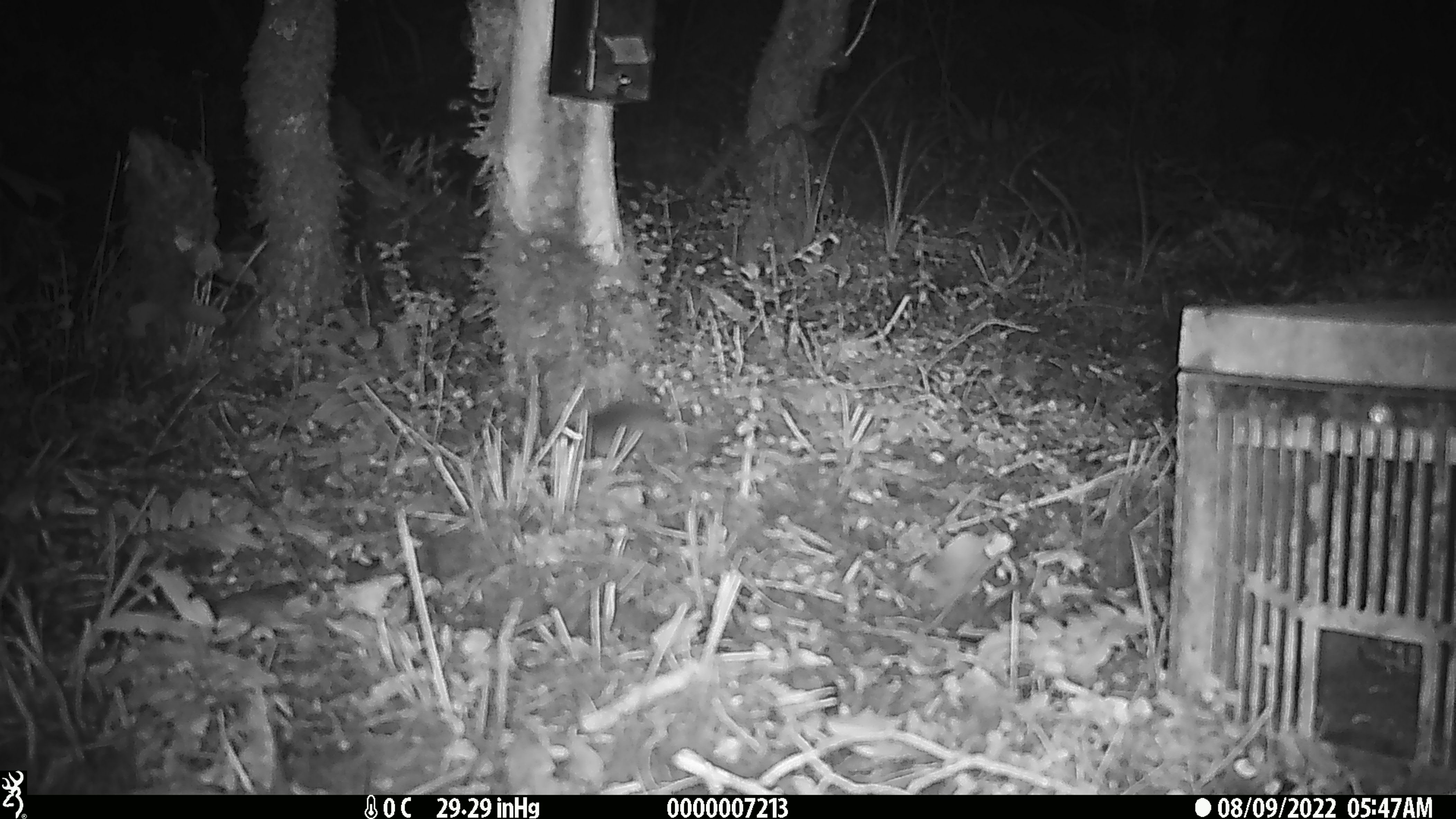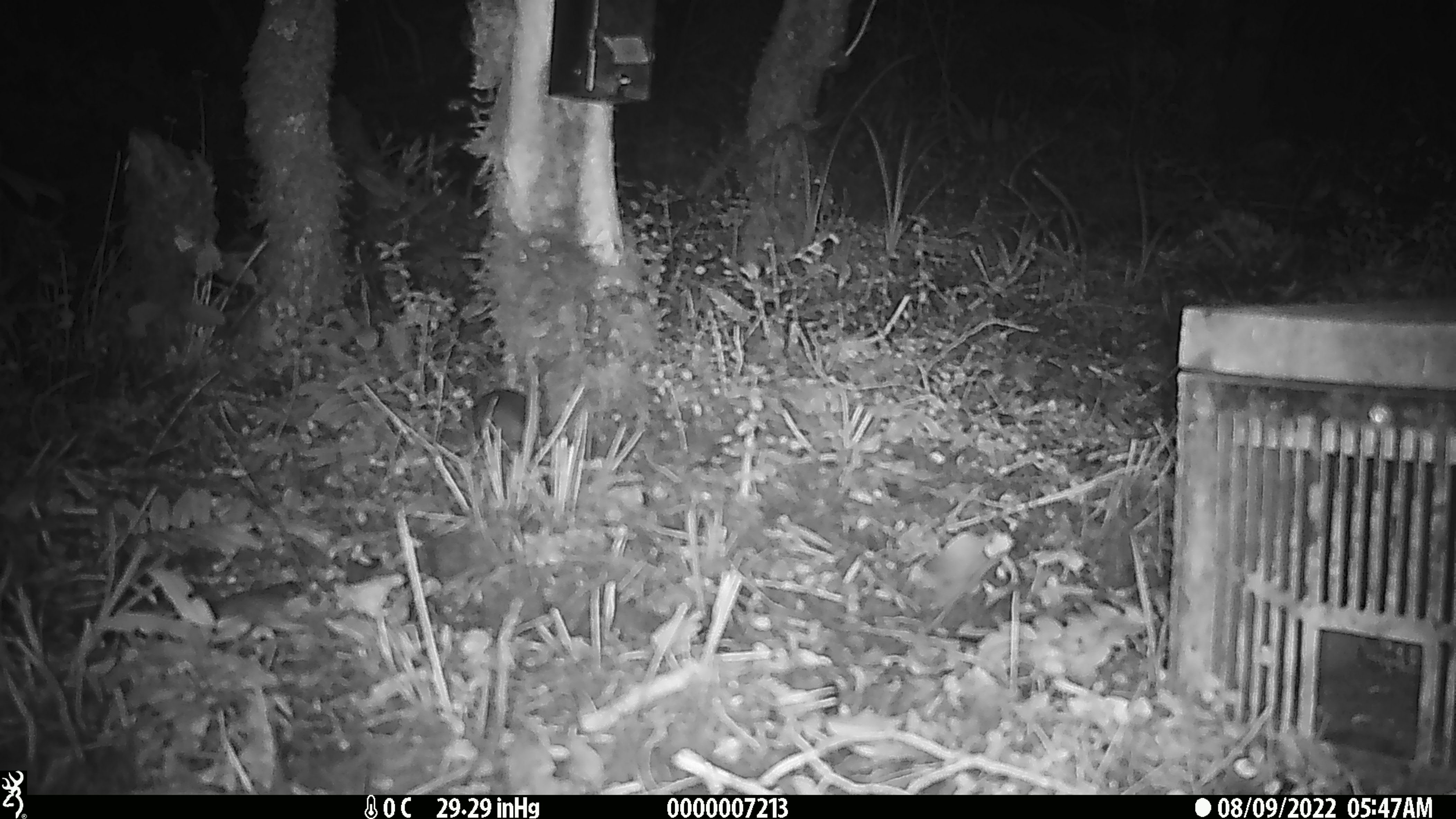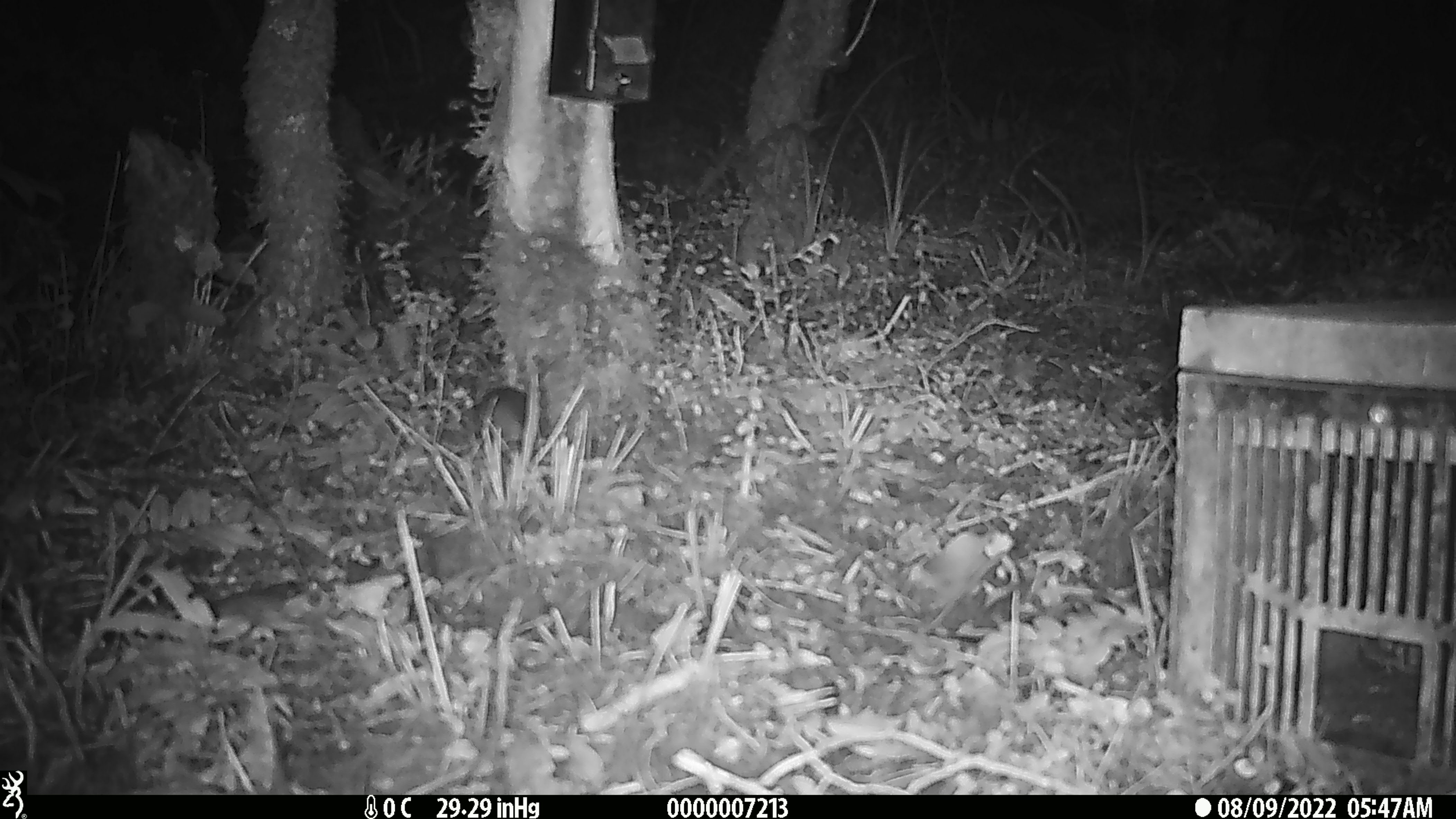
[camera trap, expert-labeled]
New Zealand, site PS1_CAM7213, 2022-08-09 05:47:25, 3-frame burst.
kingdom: Animalia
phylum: Chordata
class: Mammalia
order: Rodentia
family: Muridae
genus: Mus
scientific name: Mus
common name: mouse